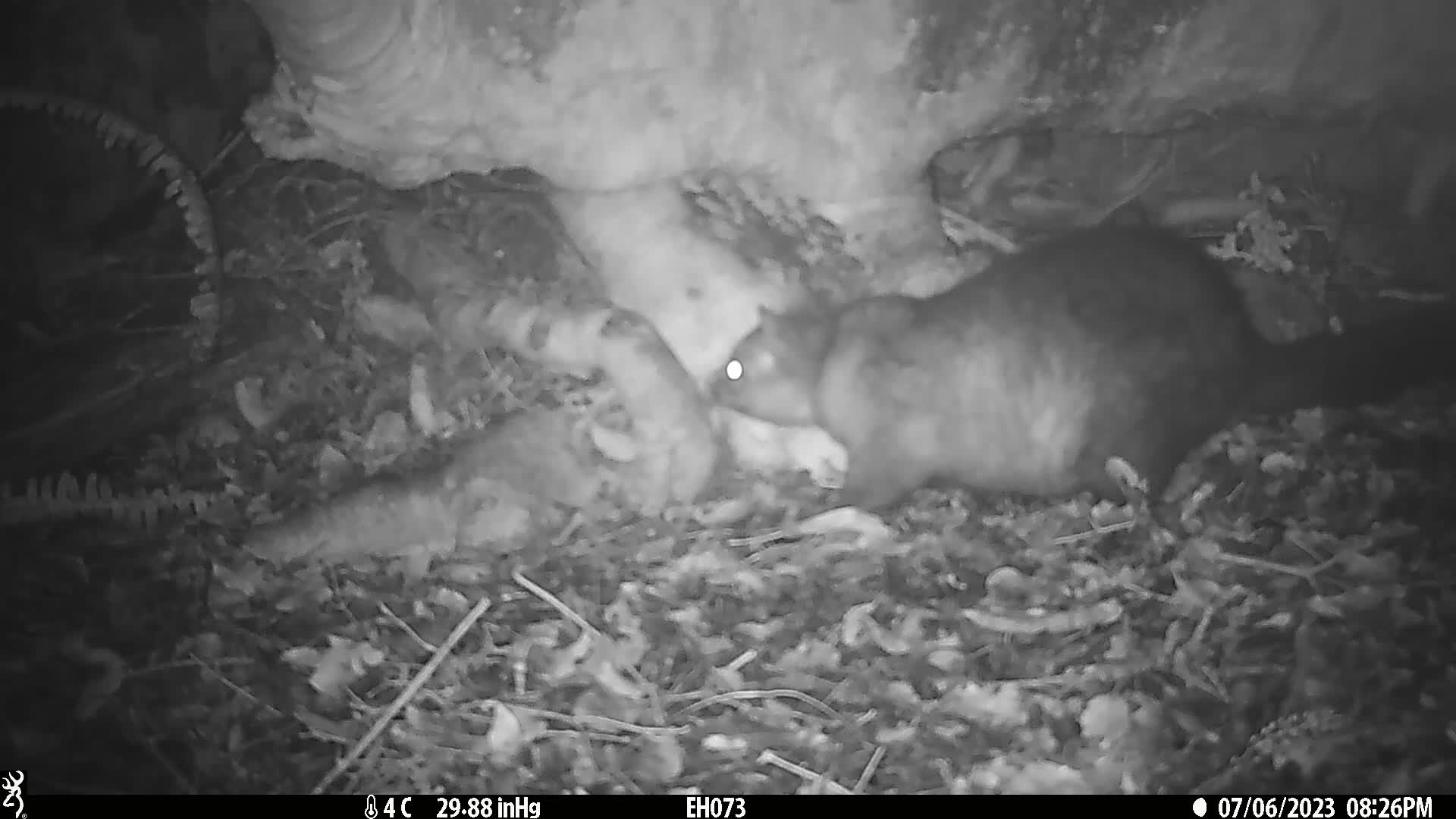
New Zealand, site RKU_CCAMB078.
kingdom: Animalia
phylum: Chordata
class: Mammalia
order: Diprotodontia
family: Phalangeridae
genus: Trichosurus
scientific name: Trichosurus vulpecula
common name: common brushtail possum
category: possum